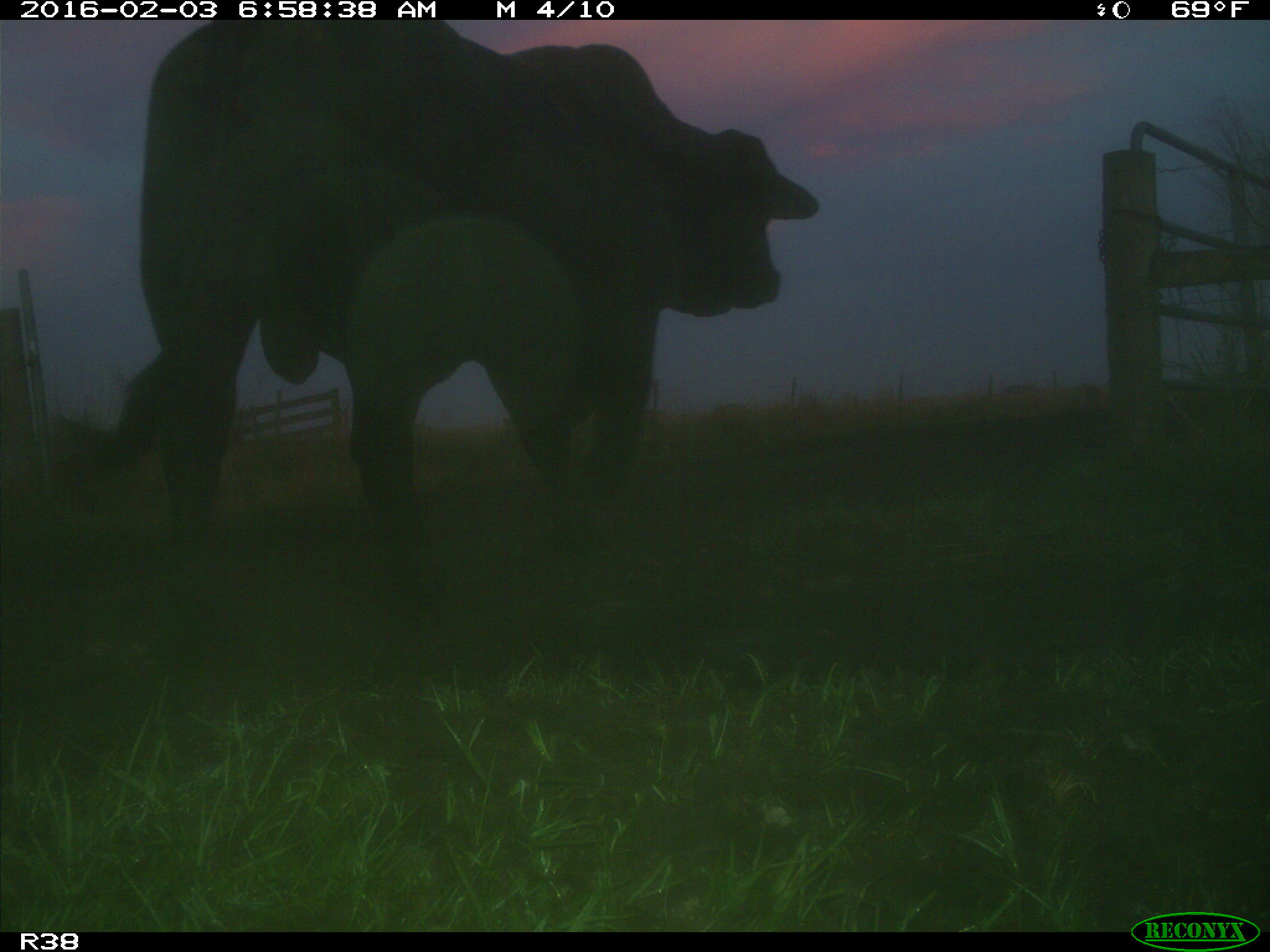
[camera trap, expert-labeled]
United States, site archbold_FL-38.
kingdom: Animalia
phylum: Chordata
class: Mammalia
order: Artiodactyla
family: Bovidae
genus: Bos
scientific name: Bos taurus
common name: domestic cow